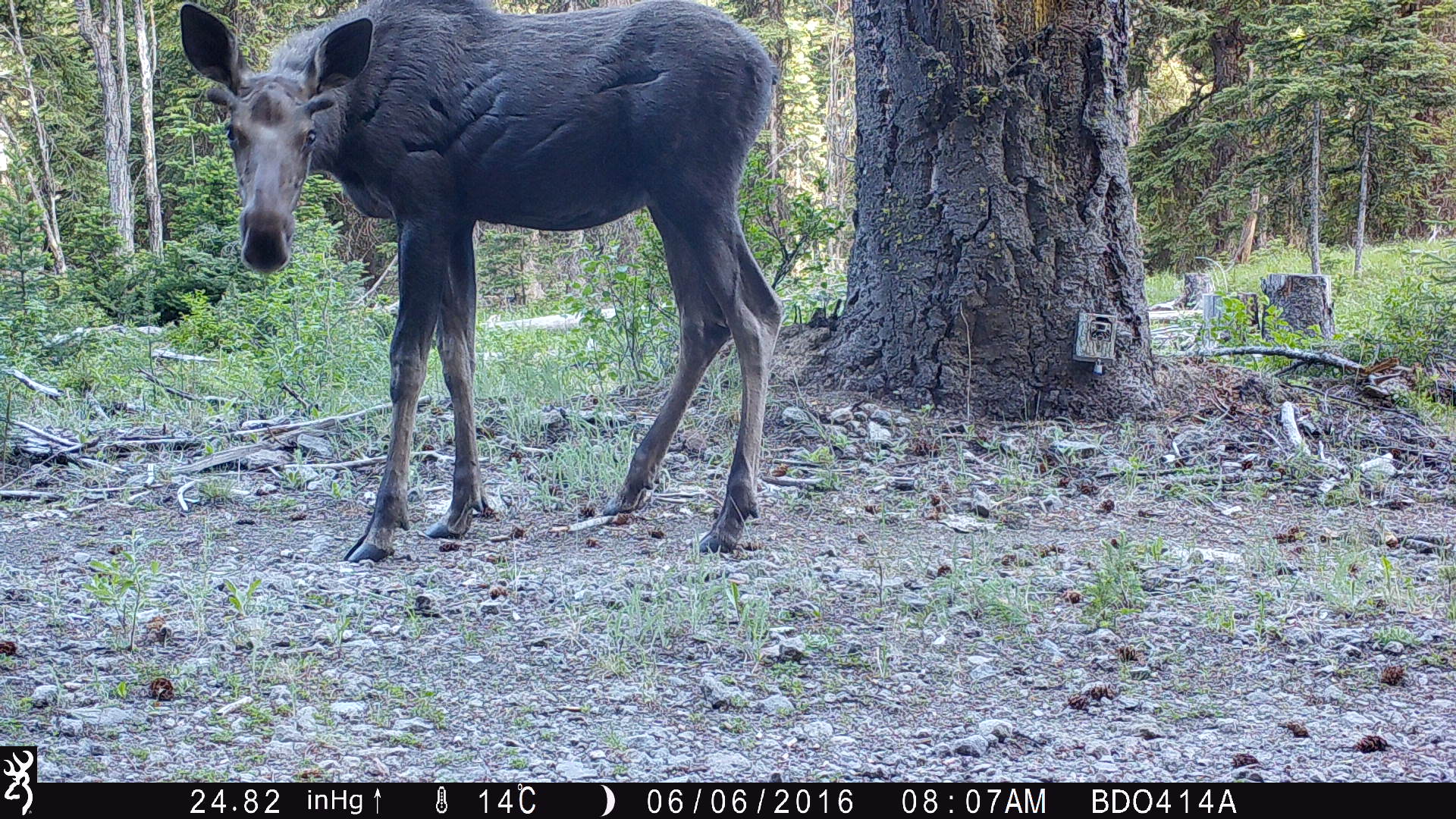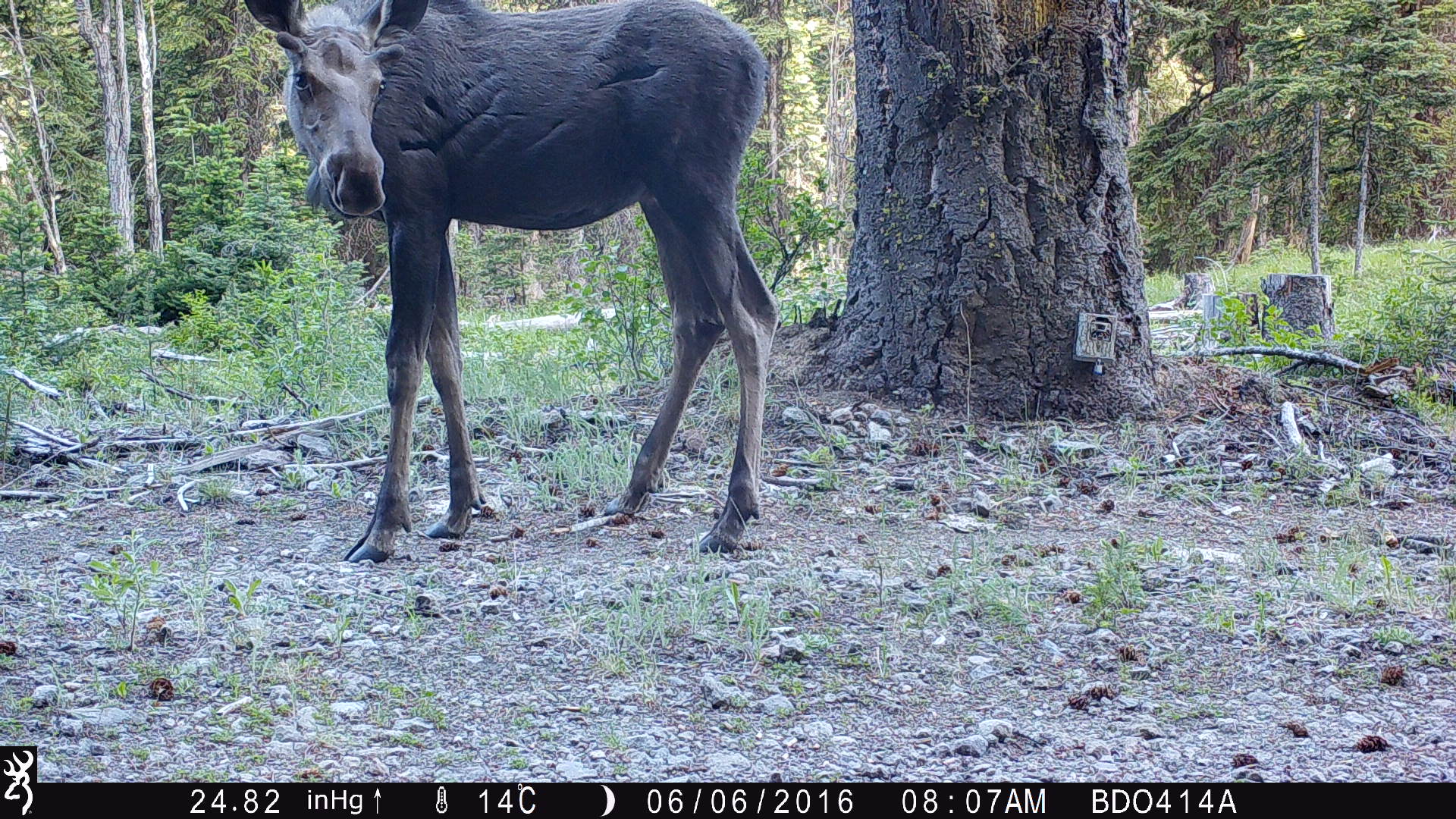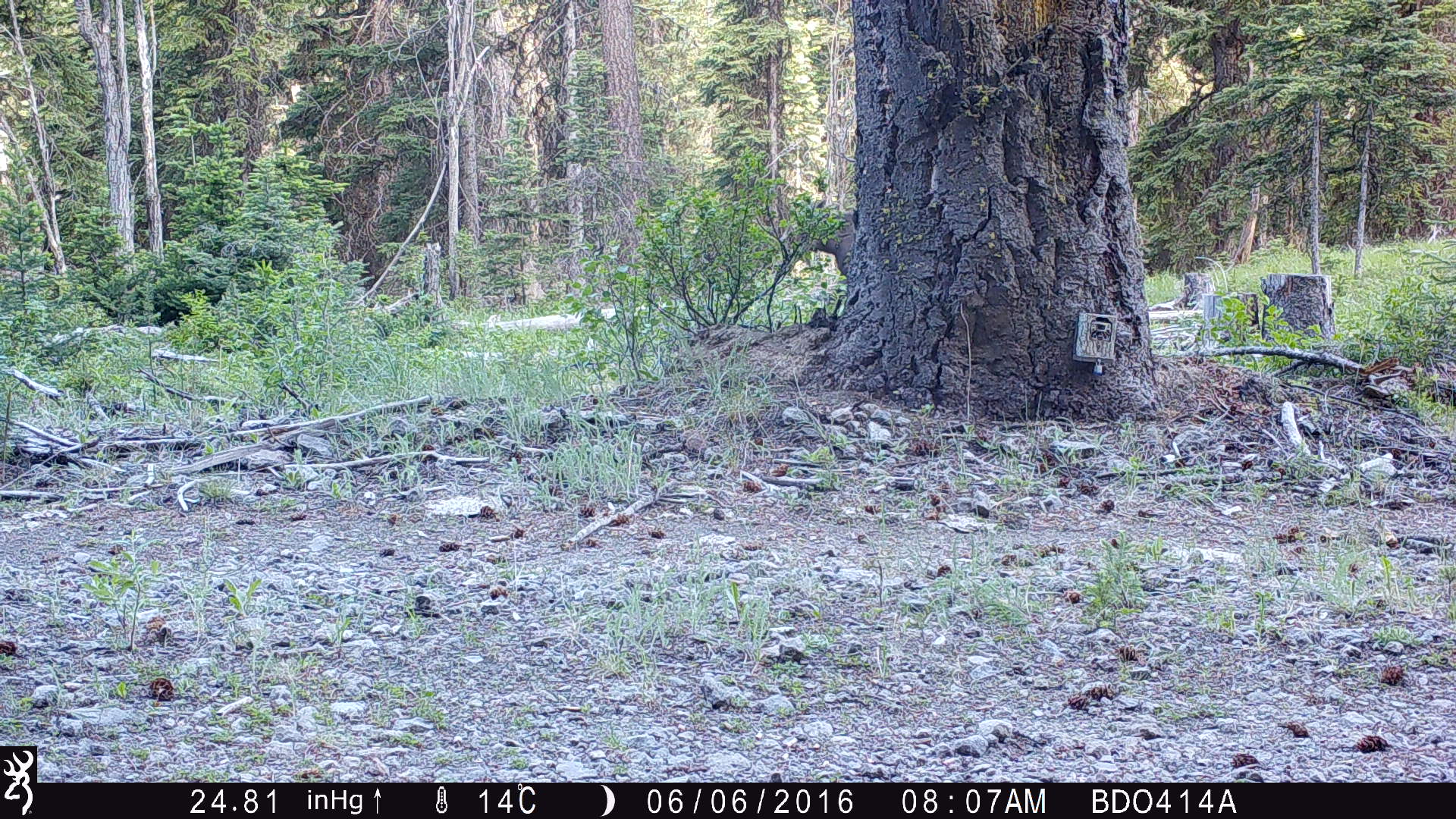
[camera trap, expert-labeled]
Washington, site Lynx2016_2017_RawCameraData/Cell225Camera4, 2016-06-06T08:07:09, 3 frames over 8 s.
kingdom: Animalia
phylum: Chordata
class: Mammalia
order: Artiodactyla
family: Cervidae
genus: Alces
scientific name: Alces alces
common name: moose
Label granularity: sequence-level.